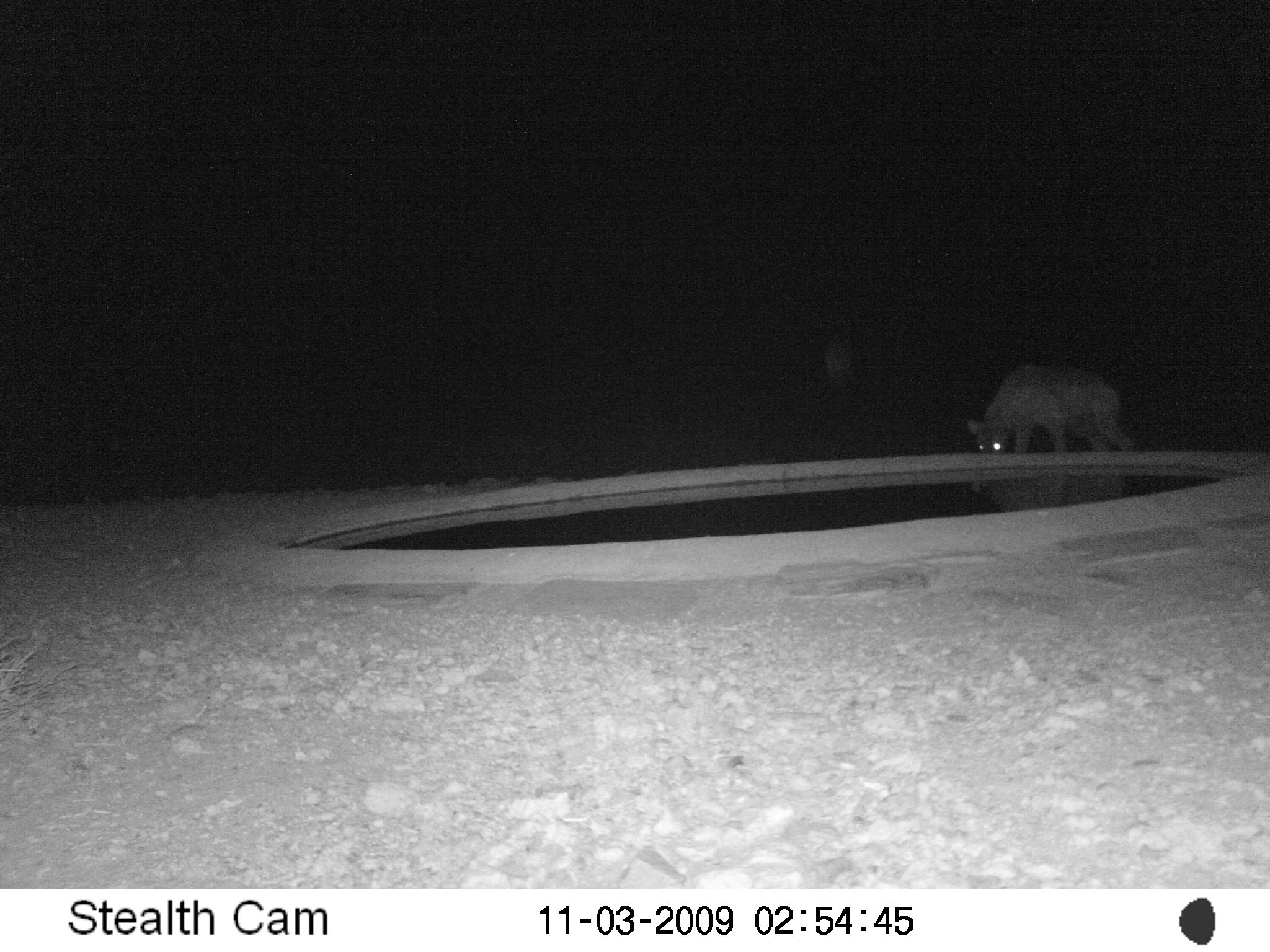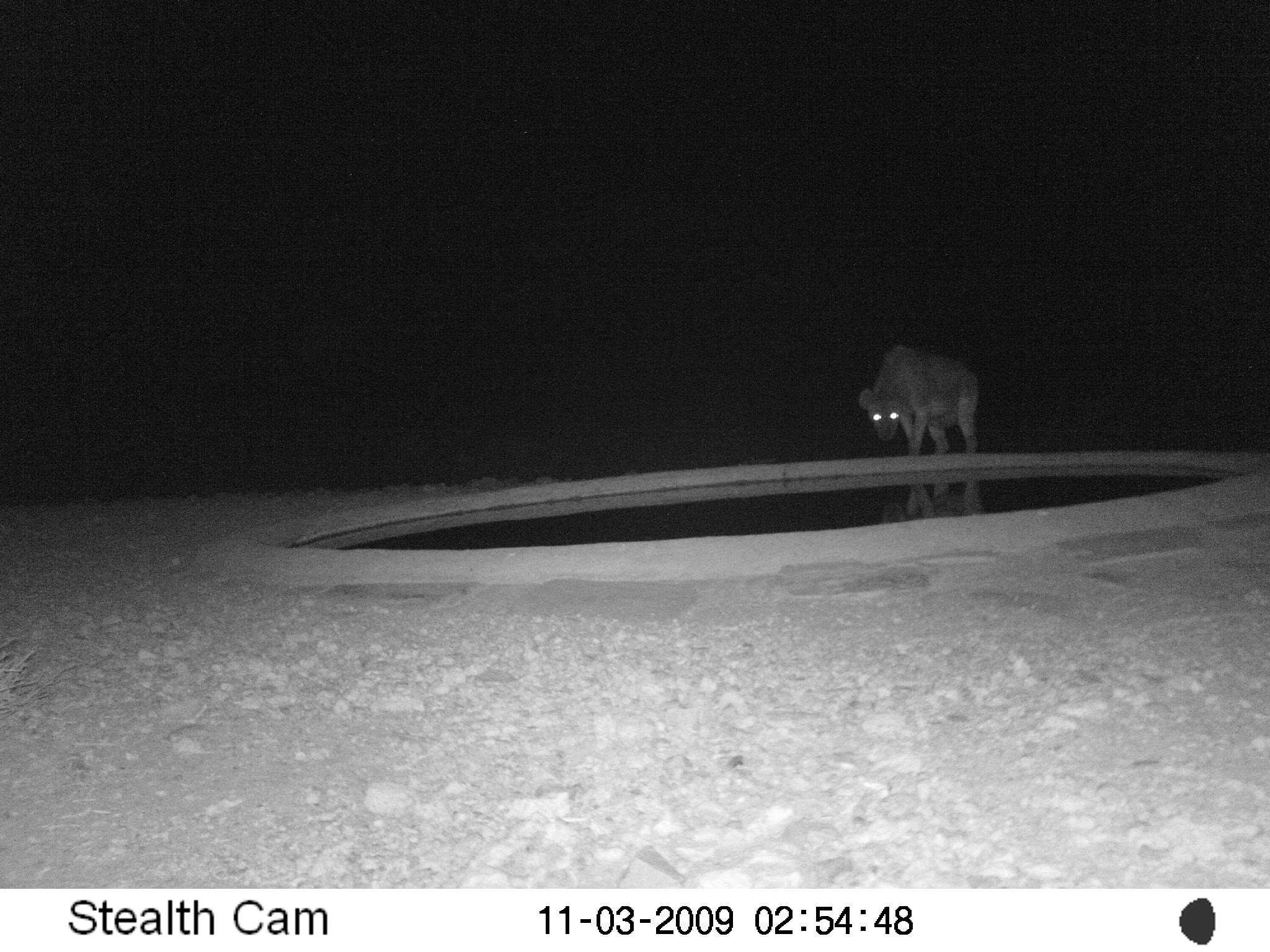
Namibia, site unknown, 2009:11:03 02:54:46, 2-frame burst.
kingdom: Animalia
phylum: Chordata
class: Mammalia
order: Carnivora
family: Hyaenidae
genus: Crocuta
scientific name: Crocuta crocuta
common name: spotted hyena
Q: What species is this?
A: Crocuta crocuta (spotted hyena).